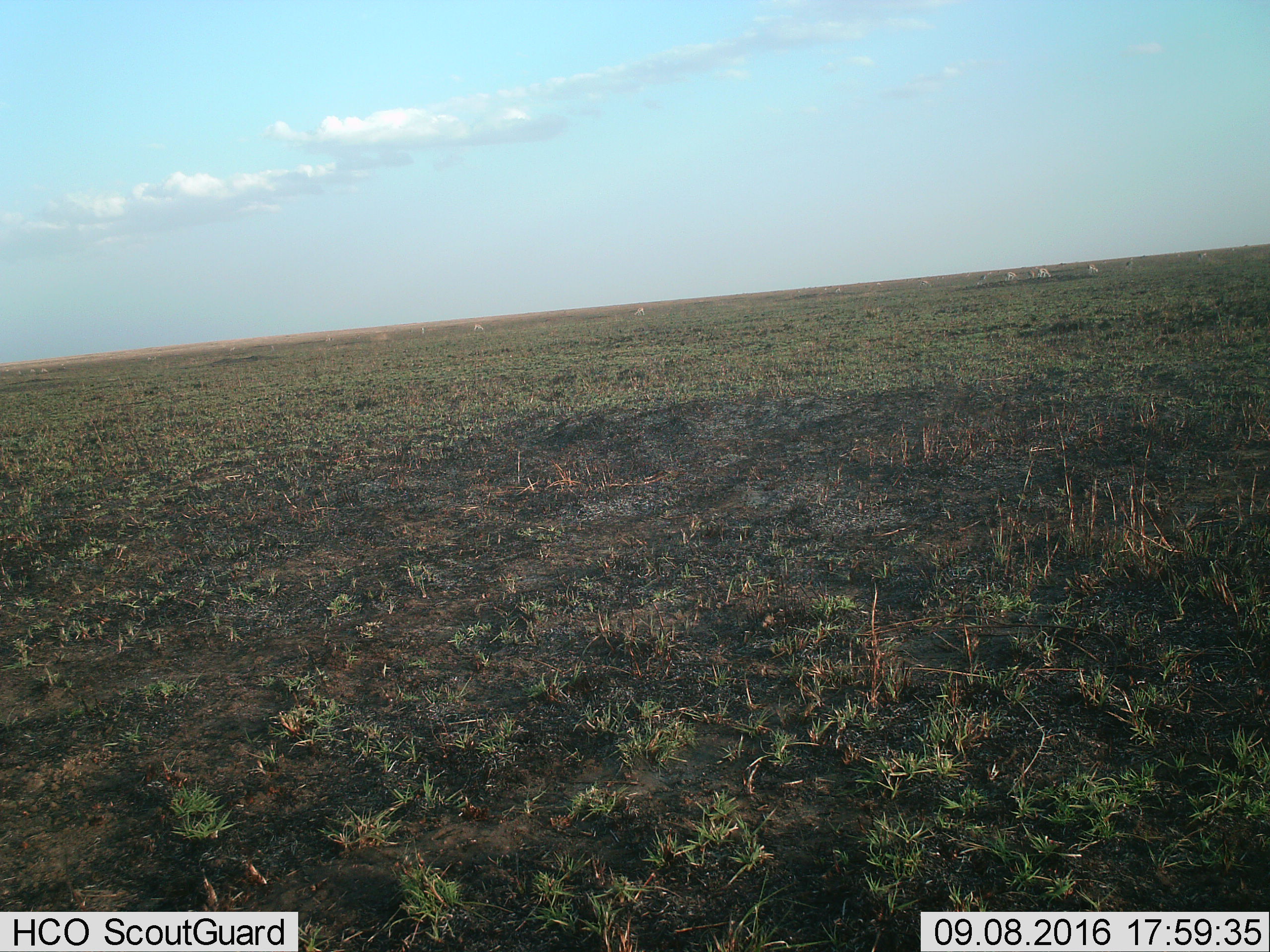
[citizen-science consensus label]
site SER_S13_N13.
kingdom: Animalia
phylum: Chordata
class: Mammalia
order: Artiodactyla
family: Bovidae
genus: Eudorcas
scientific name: Eudorcas thomsonii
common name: thomson's gazelle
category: gazellethomsons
Gazellethomsons (thomson's gazelle) (Eudorcas thomsonii), count 11-50. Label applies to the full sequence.